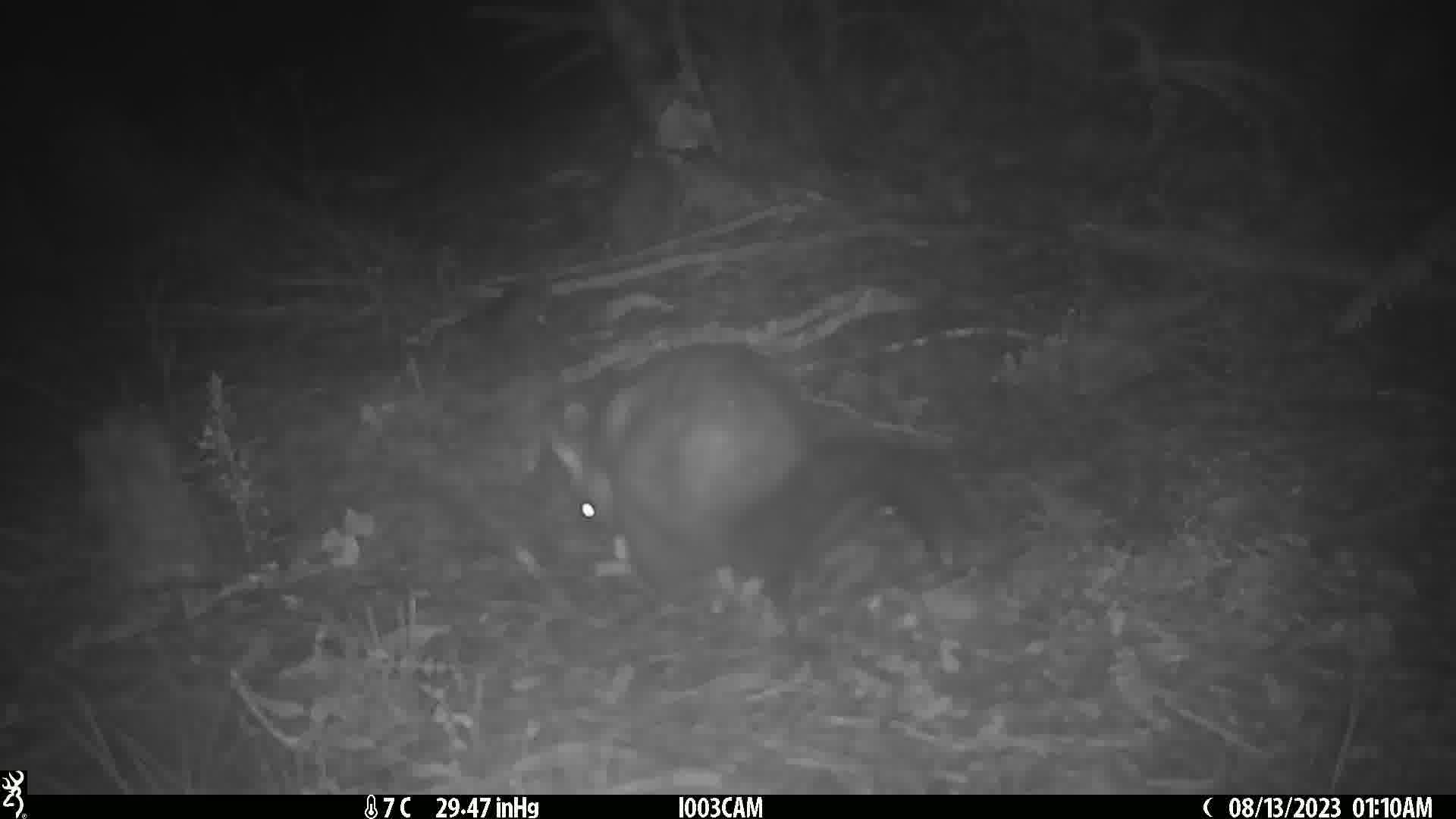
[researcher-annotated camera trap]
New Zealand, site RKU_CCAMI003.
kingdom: Animalia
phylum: Chordata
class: Mammalia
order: Diprotodontia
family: Phalangeridae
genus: Trichosurus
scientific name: Trichosurus vulpecula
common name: common brushtail possum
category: possum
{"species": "possum (common brushtail possum) (Trichosurus vulpecula)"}